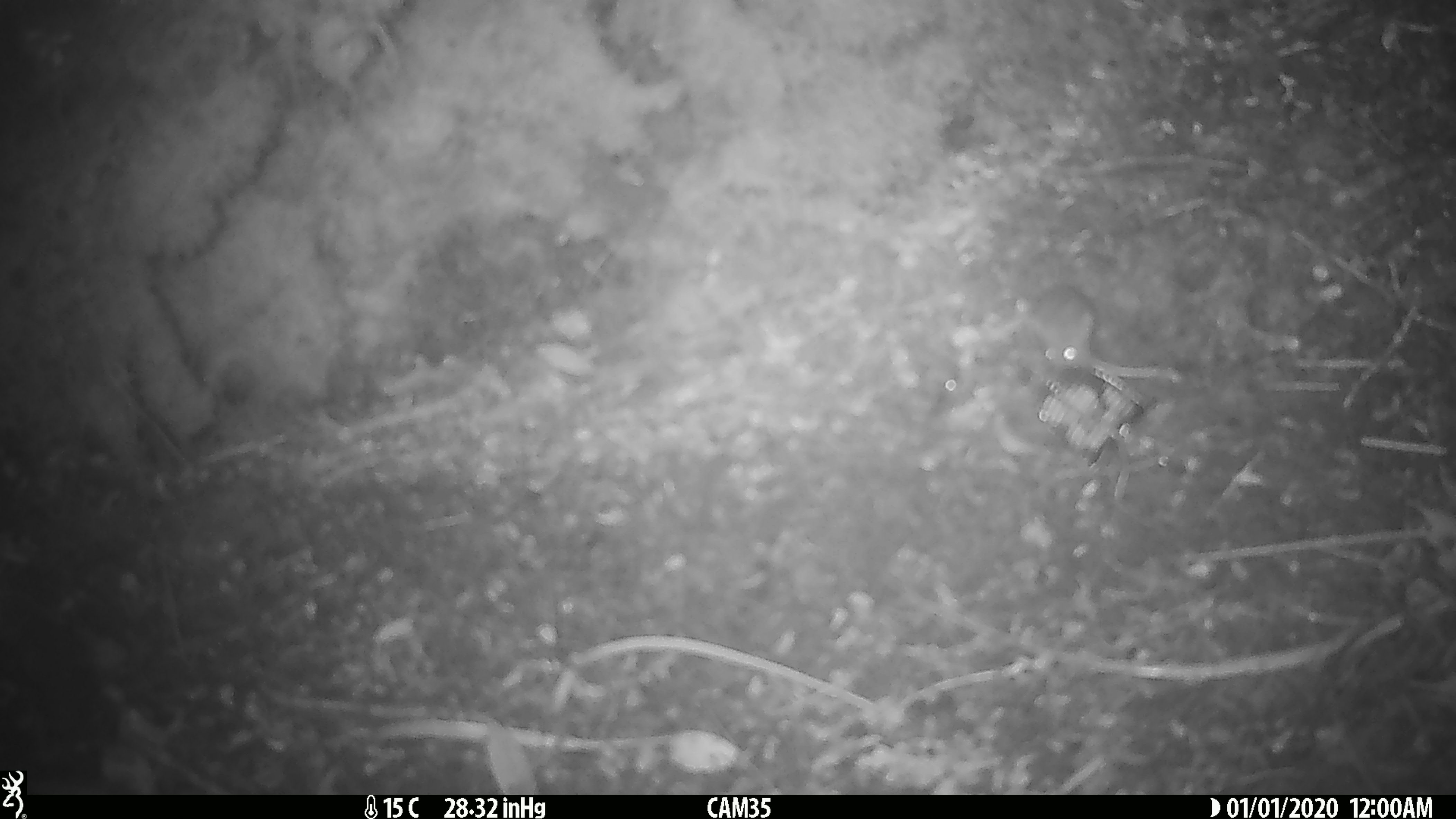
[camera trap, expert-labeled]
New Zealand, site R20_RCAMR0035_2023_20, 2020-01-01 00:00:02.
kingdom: Animalia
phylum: Chordata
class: Mammalia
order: Rodentia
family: Muridae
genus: Mus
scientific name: Mus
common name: mouse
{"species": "mouse (Mus)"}